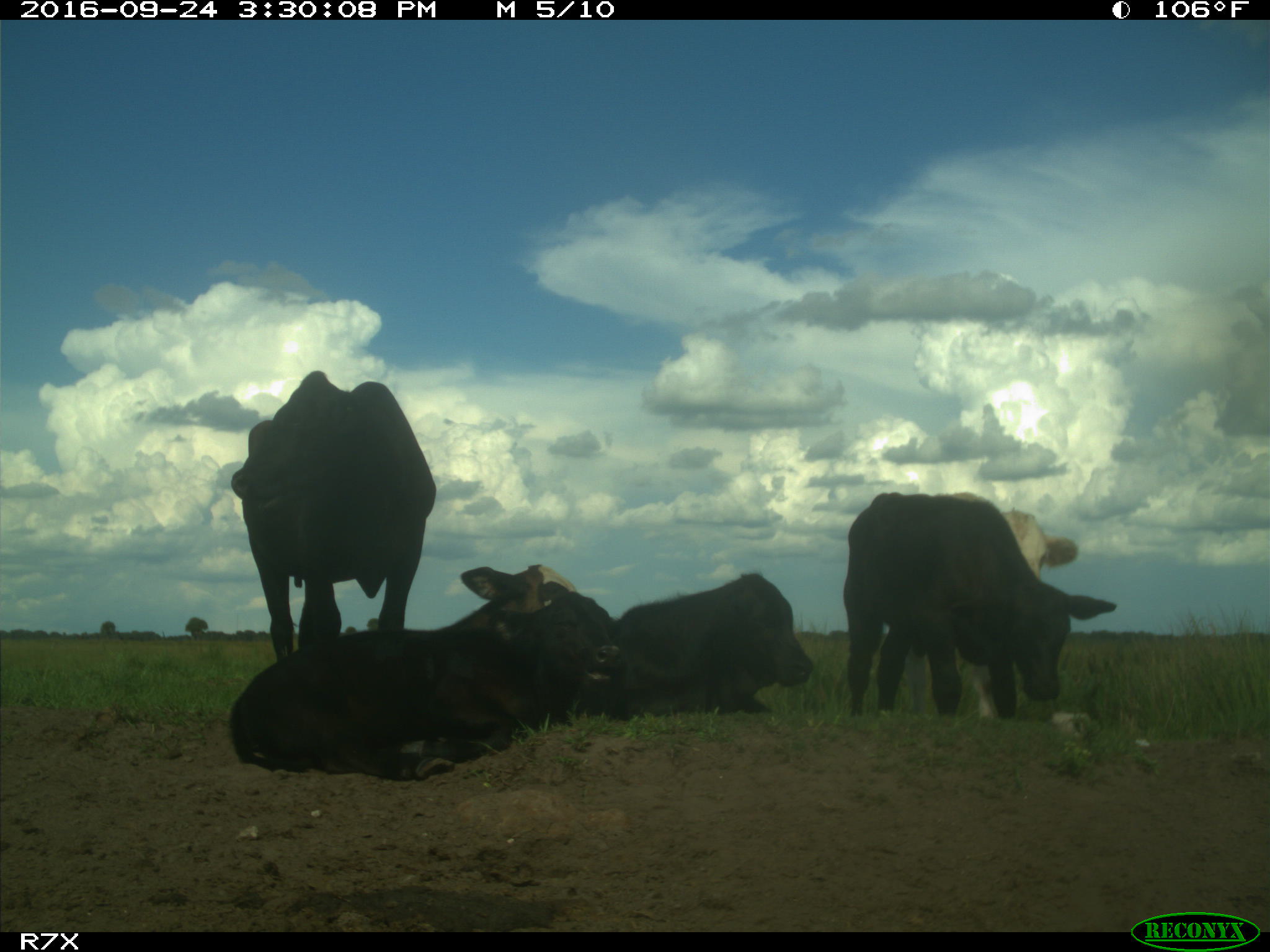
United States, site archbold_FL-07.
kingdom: Animalia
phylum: Chordata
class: Mammalia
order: Artiodactyla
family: Bovidae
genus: Bos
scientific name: Bos taurus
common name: domestic cow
Bos taurus (domestic cow).